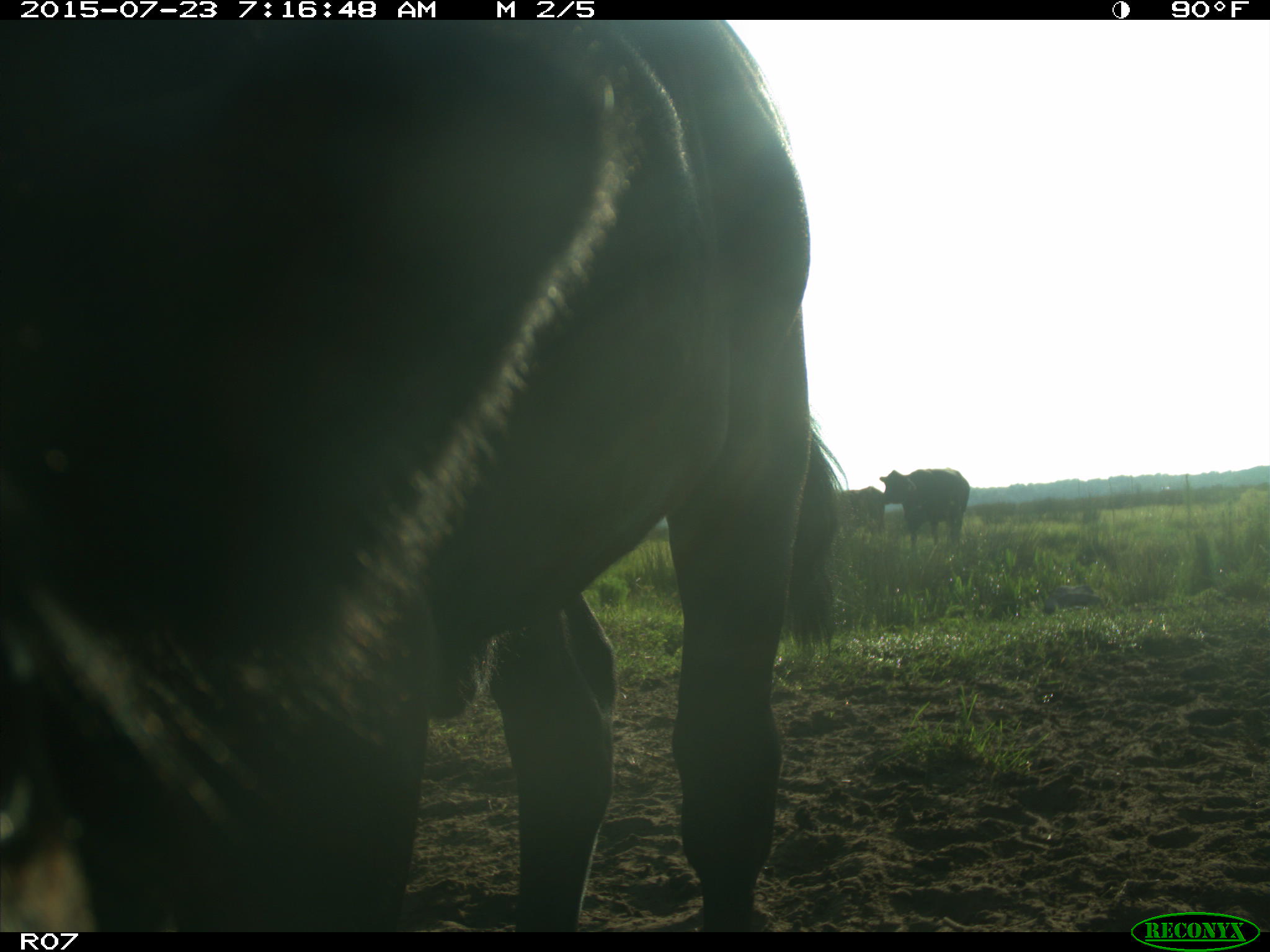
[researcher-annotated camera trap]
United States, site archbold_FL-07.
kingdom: Animalia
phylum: Chordata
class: Mammalia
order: Artiodactyla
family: Bovidae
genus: Bos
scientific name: Bos taurus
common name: domestic cow